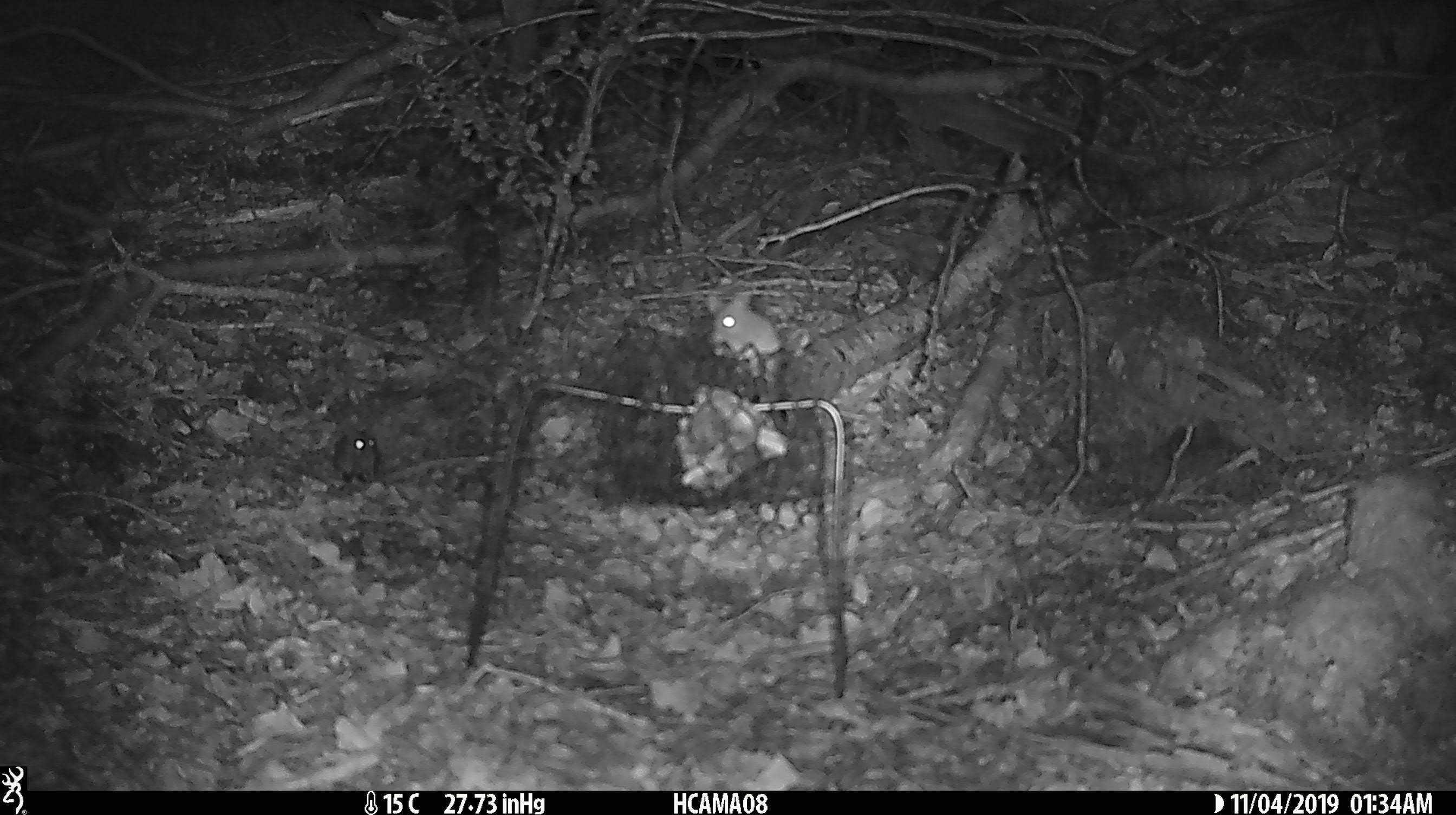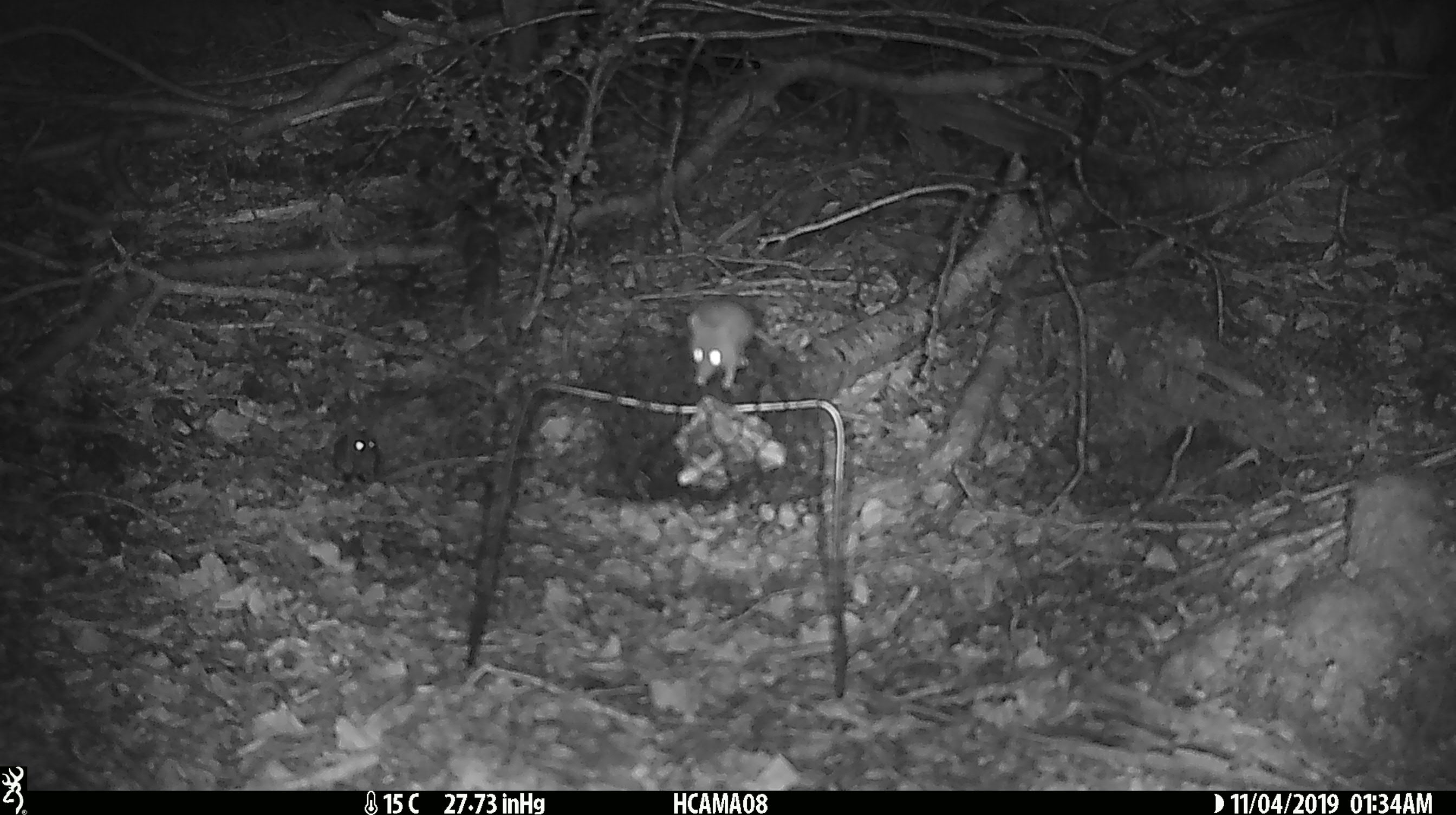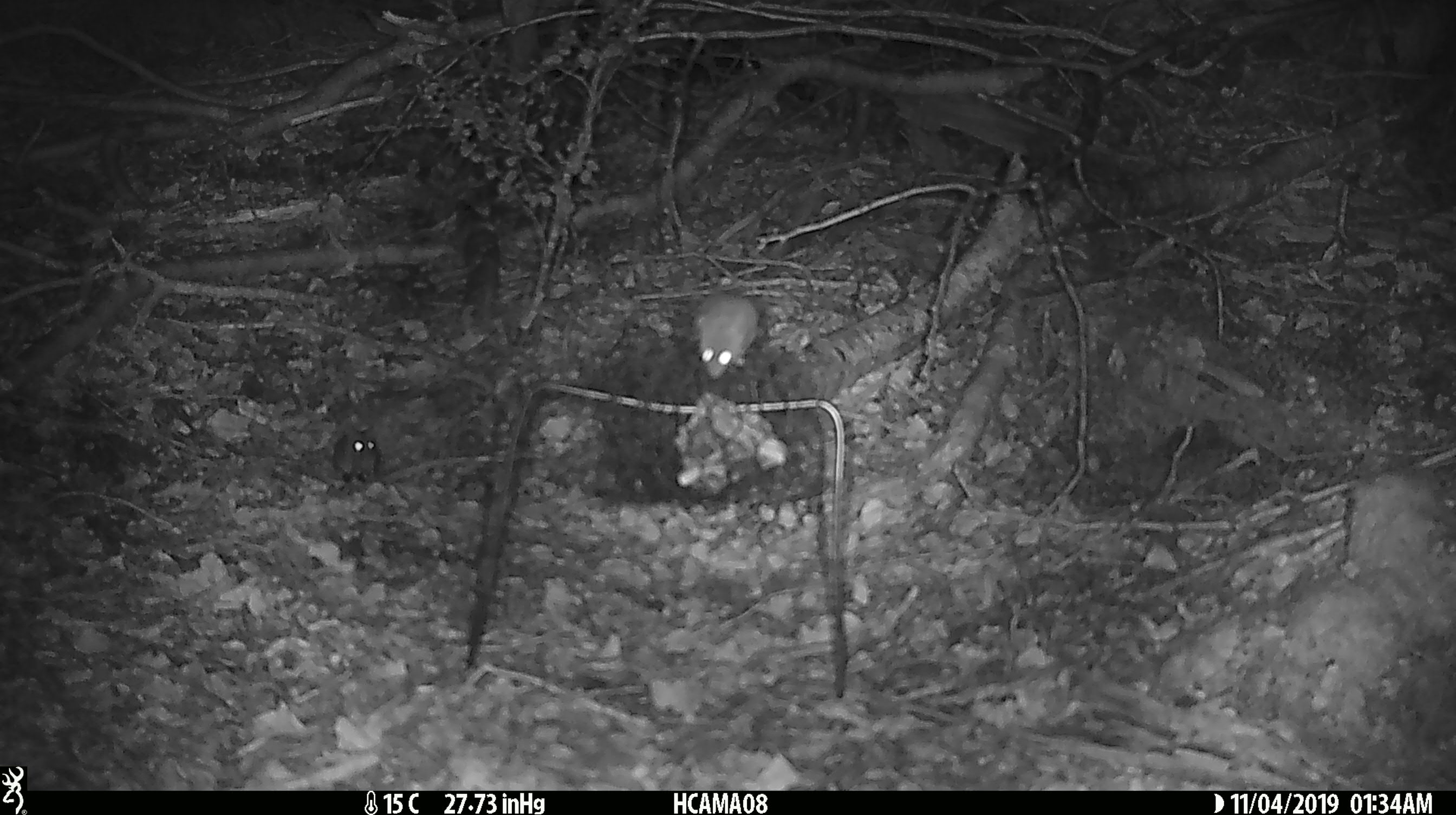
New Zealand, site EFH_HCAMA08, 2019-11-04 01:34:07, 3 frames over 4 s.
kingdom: Animalia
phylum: Chordata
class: Mammalia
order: Rodentia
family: Muridae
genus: Mus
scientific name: Mus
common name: mouse